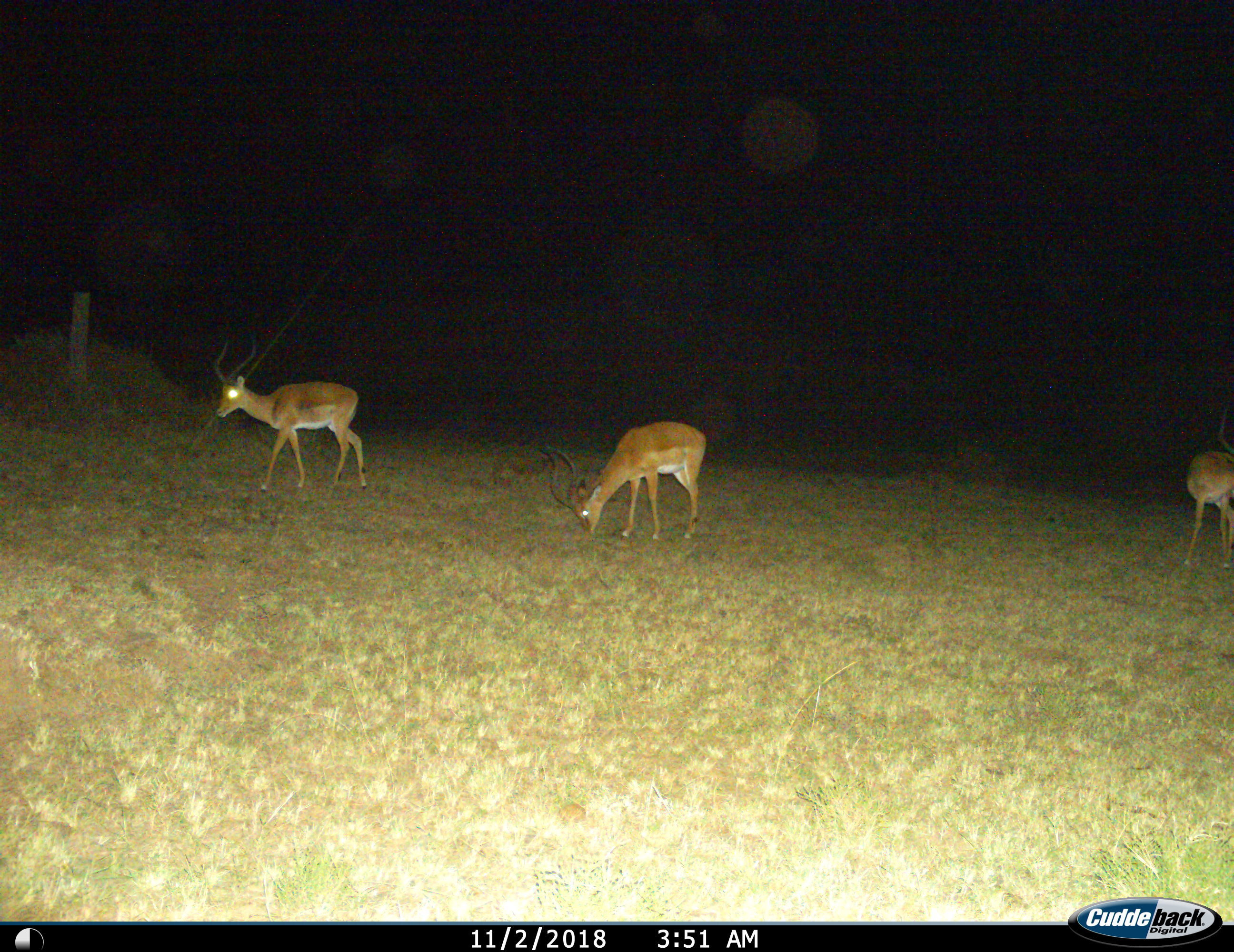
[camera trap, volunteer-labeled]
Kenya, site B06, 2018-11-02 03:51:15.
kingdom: Animalia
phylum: Chordata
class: Mammalia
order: Artiodactyla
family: Bovidae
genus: Aepyceros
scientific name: Aepyceros melampus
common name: impala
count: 3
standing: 56%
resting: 0%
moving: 78%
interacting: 0%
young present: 0%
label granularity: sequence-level